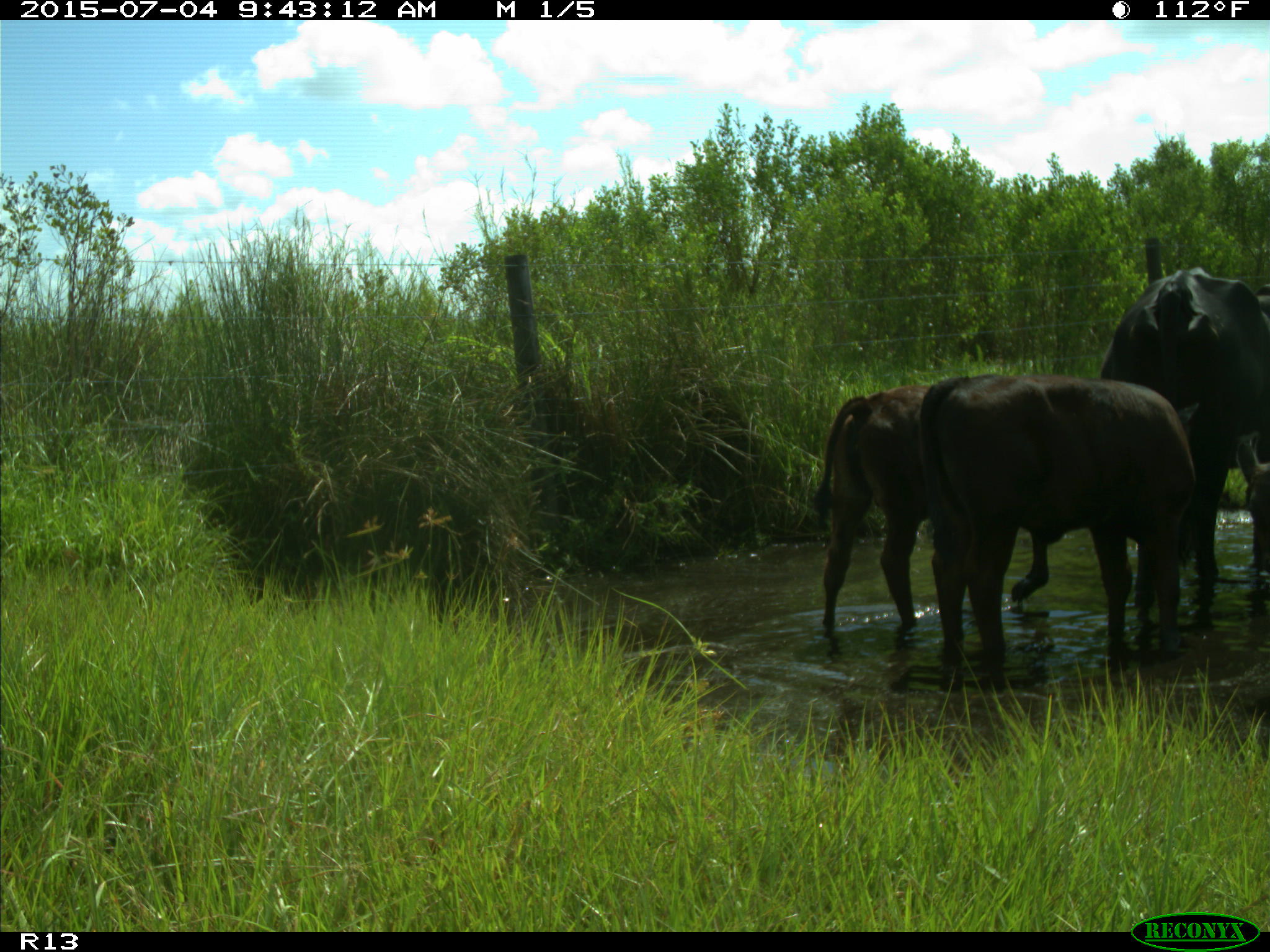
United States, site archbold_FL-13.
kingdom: Animalia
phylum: Chordata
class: Mammalia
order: Artiodactyla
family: Bovidae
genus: Bos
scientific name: Bos taurus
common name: domestic cow